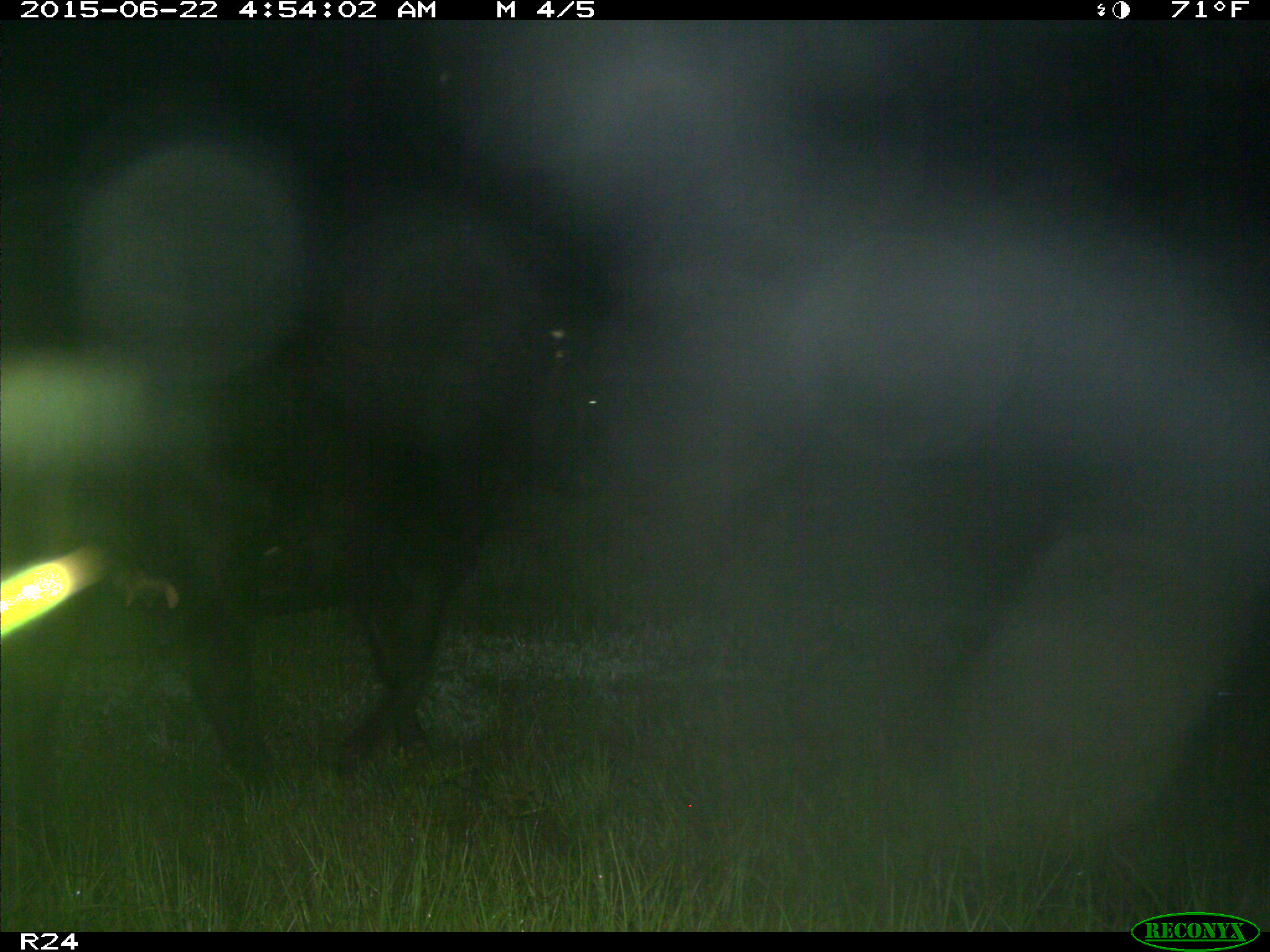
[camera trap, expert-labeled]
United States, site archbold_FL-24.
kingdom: Animalia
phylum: Chordata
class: Mammalia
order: Artiodactyla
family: Bovidae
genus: Bos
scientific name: Bos taurus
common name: domestic cow